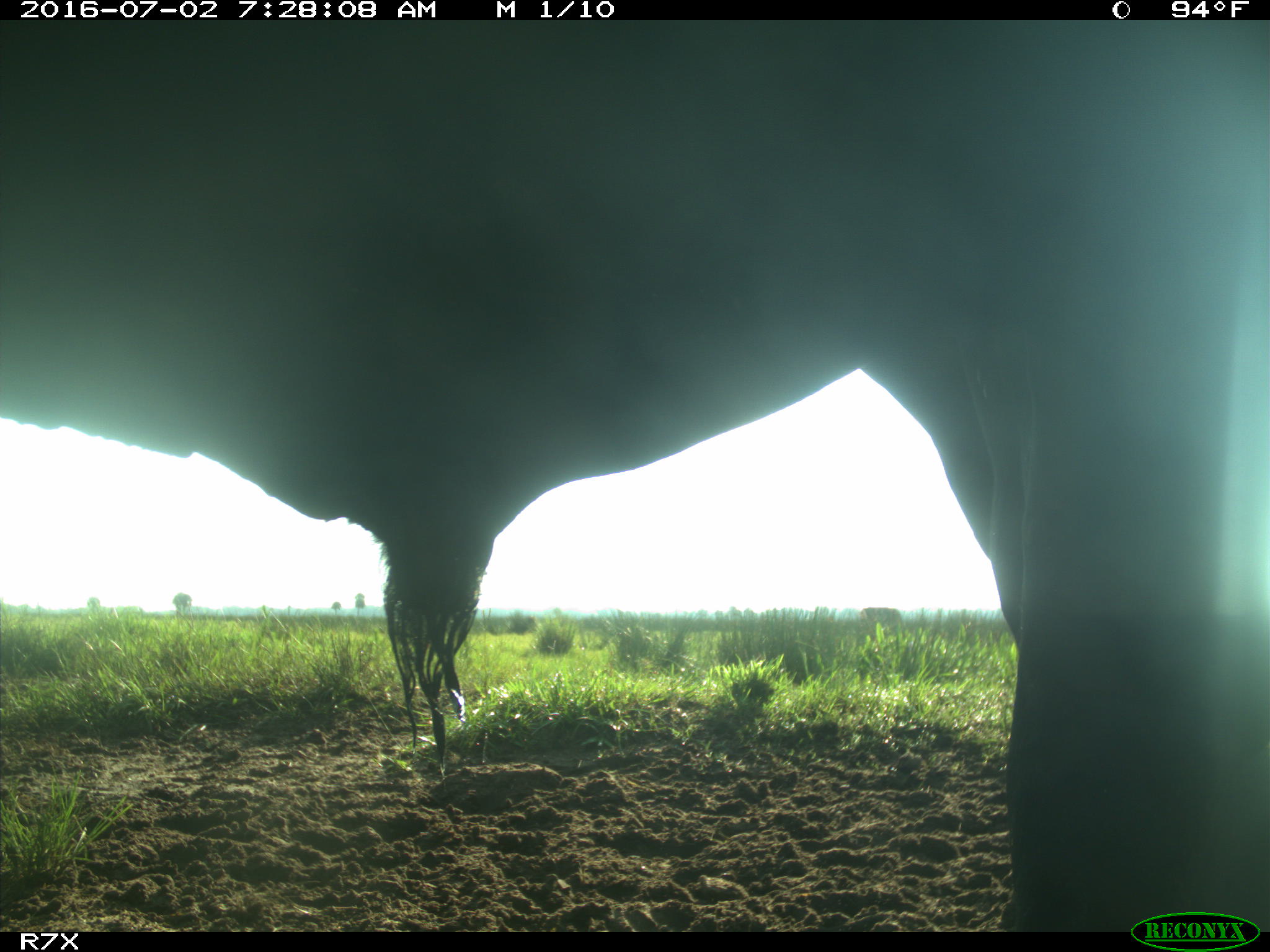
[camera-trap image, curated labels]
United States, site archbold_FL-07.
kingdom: Animalia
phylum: Chordata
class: Mammalia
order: Artiodactyla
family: Bovidae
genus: Bos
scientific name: Bos taurus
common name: domestic cow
Bos taurus (domestic cow).